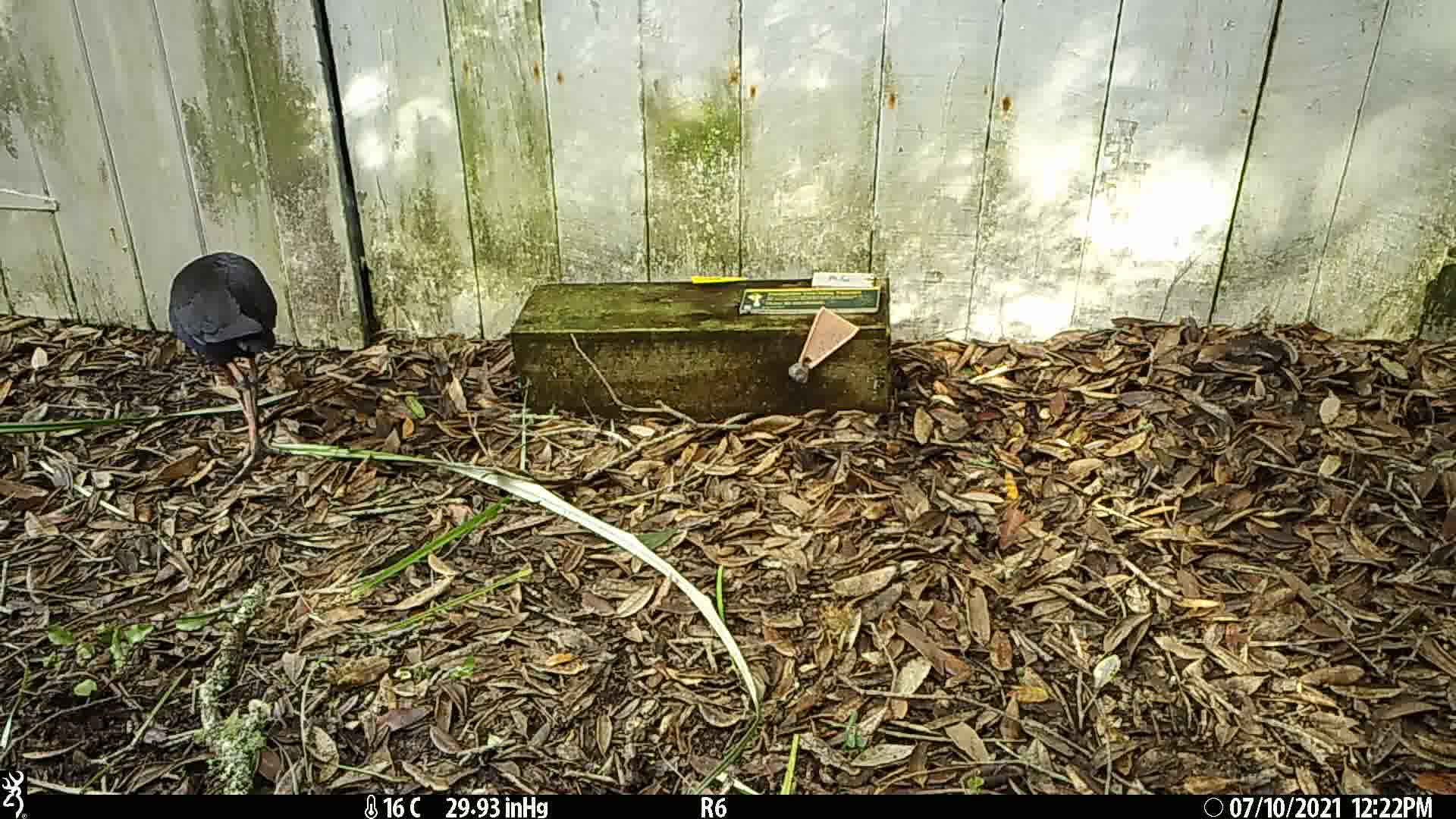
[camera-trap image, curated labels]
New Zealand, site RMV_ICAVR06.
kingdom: Animalia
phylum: Chordata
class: Aves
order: Gruiformes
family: Rallidae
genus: Porphyrio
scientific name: Porphyrio melanotus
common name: australasian swamphen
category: pukeko